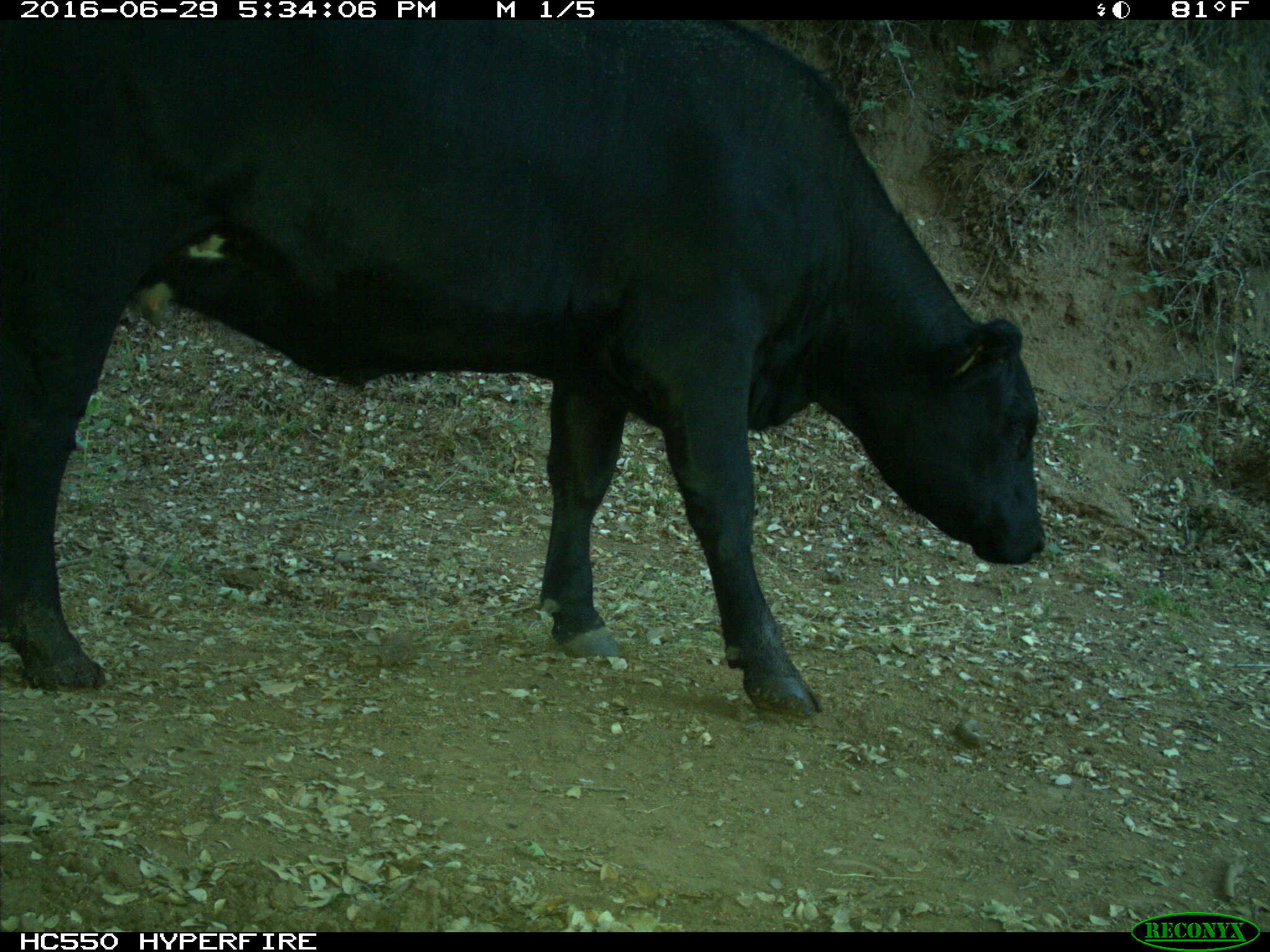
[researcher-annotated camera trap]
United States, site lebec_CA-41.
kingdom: Animalia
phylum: Chordata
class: Mammalia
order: Artiodactyla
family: Bovidae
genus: Bos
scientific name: Bos taurus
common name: domestic cow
Bos taurus (domestic cow).